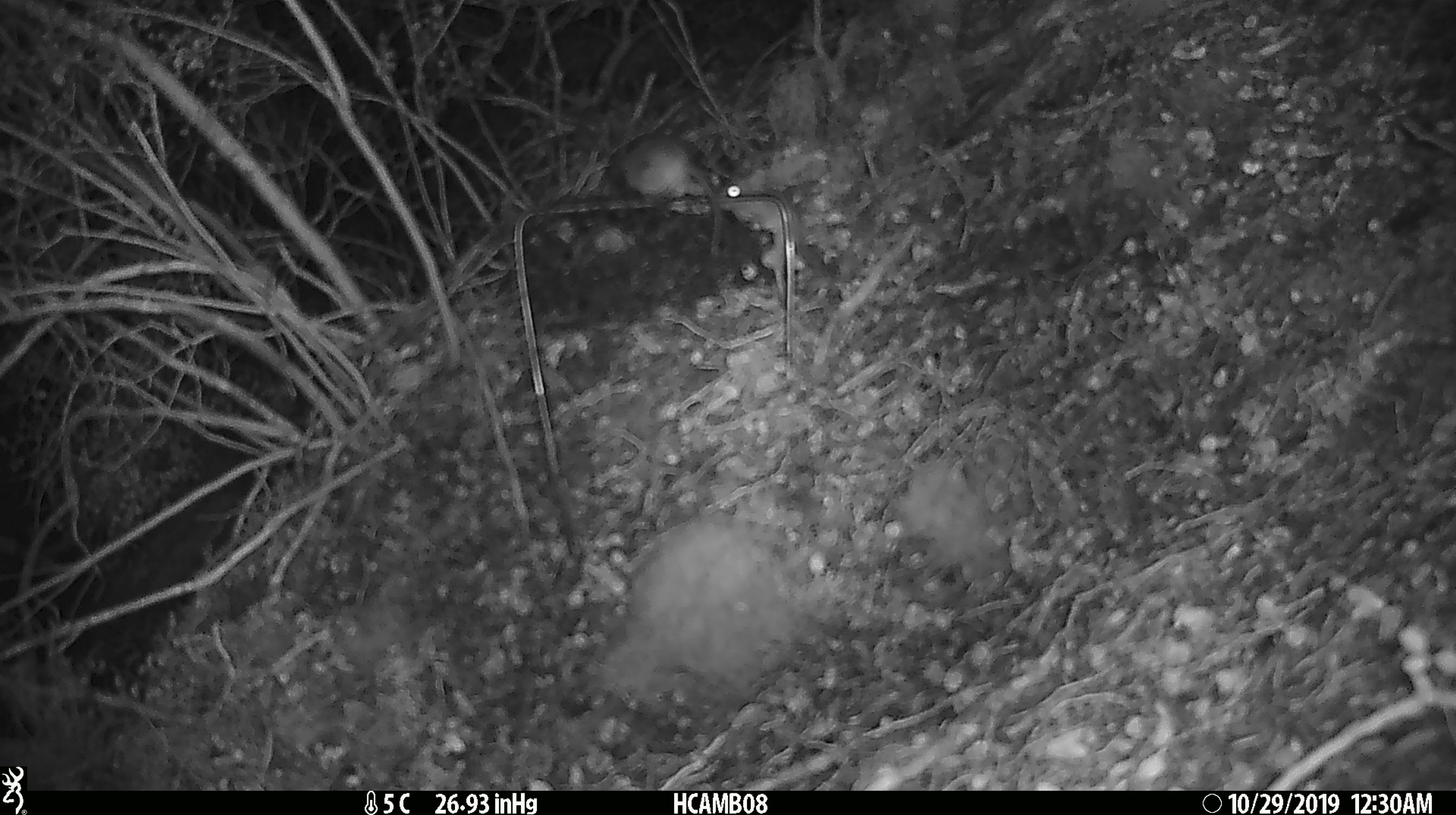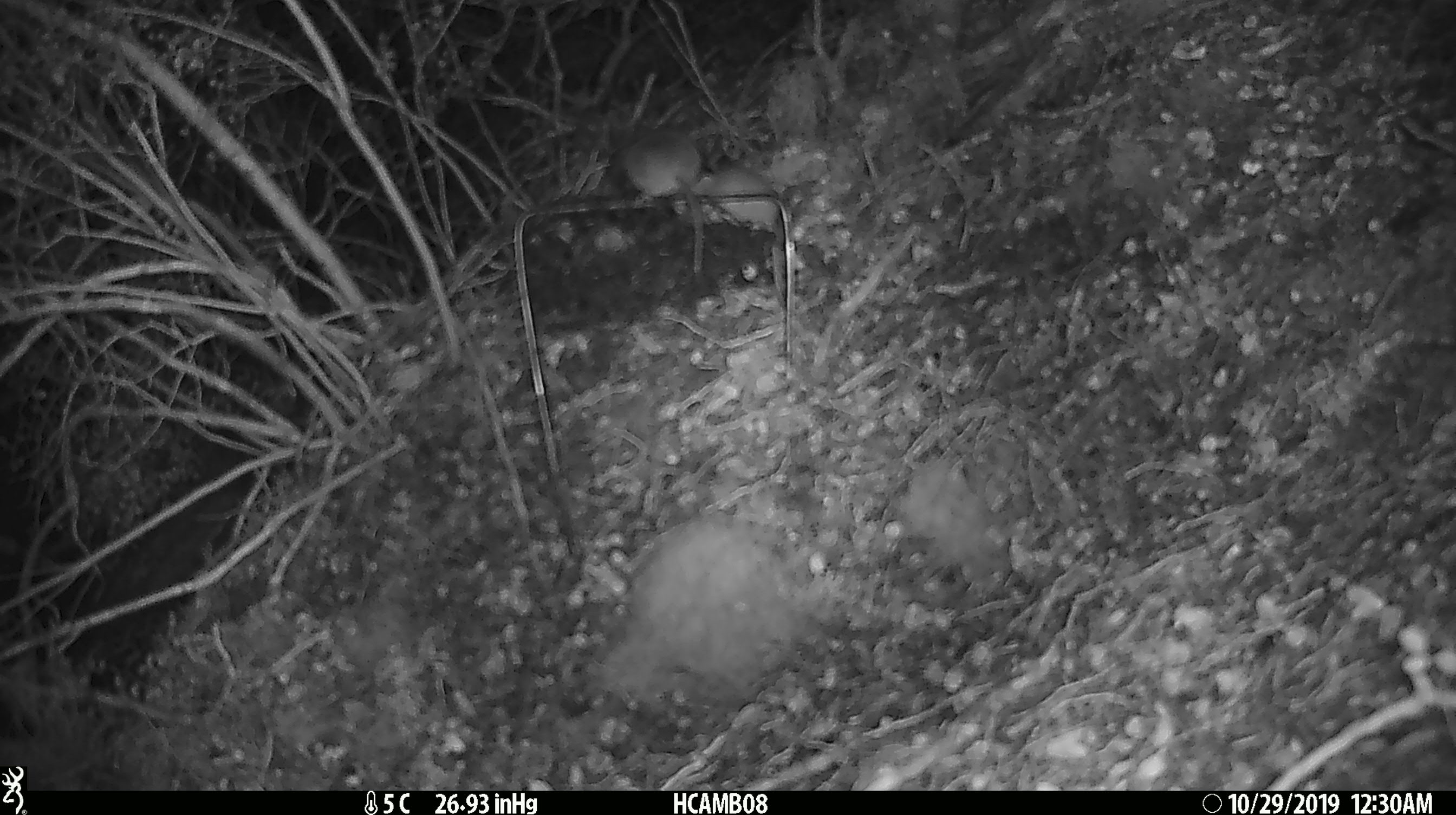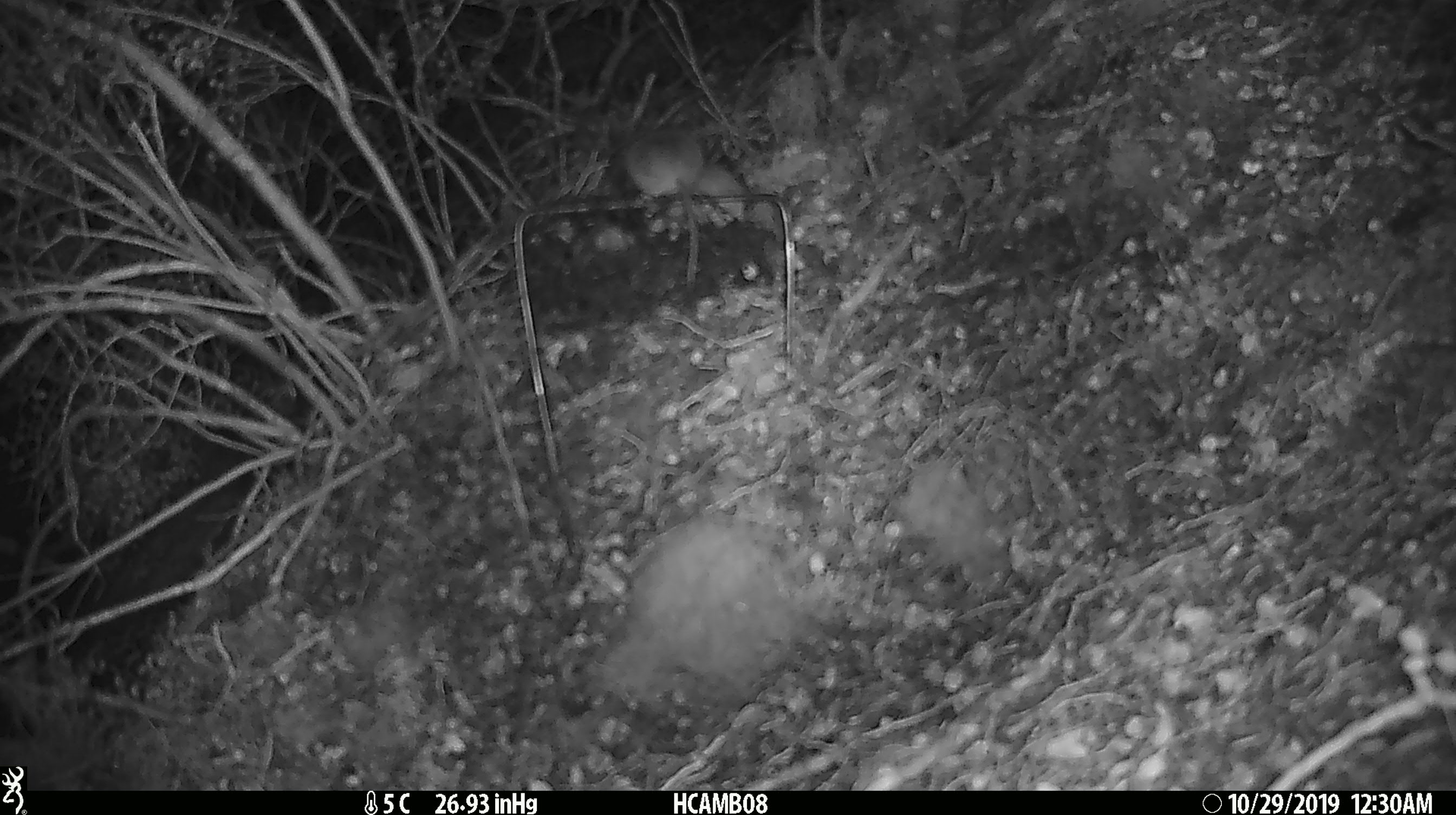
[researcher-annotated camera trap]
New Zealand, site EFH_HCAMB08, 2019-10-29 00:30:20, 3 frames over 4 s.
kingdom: Animalia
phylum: Chordata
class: Mammalia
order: Rodentia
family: Muridae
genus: Mus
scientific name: Mus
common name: mouse